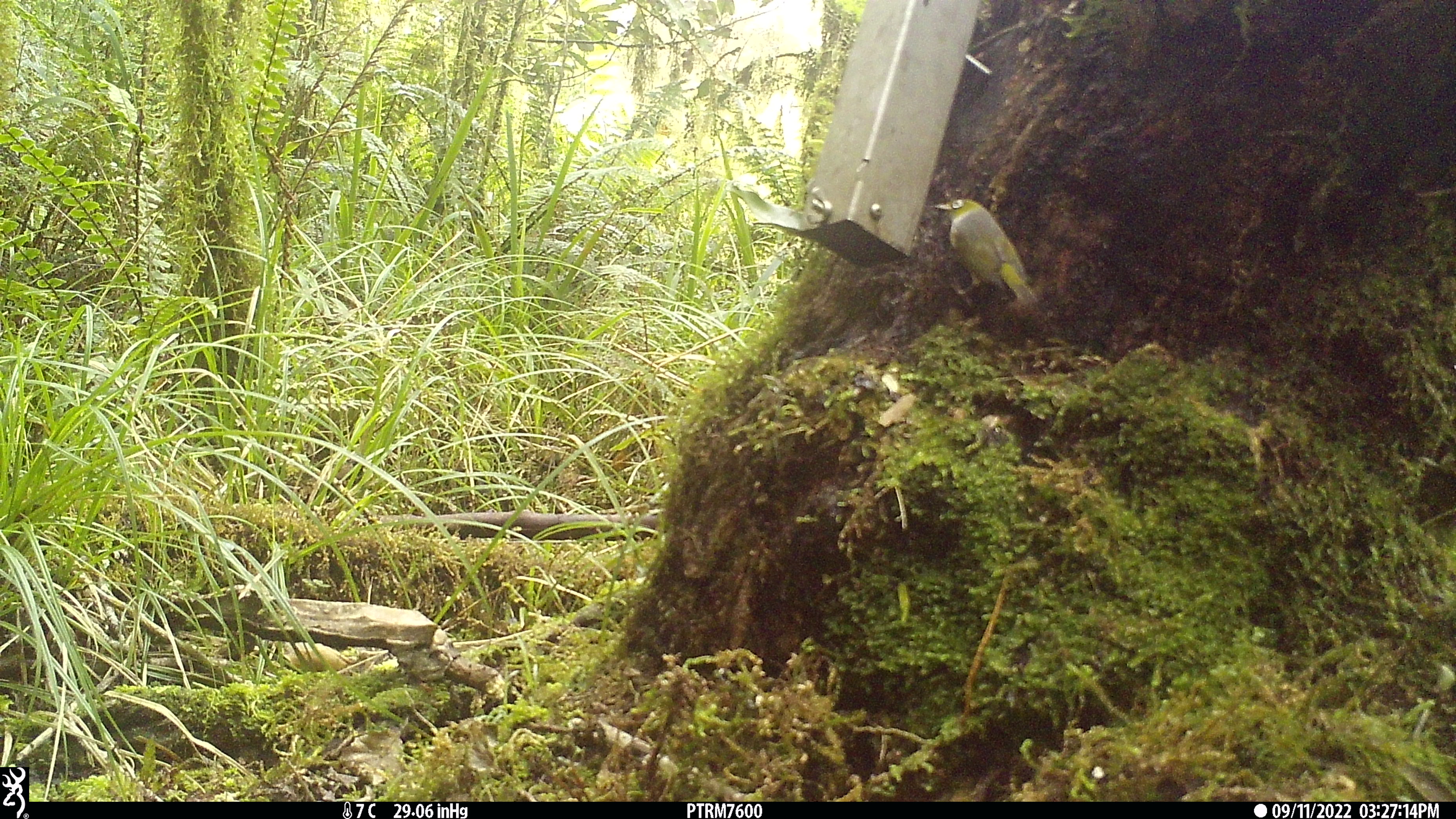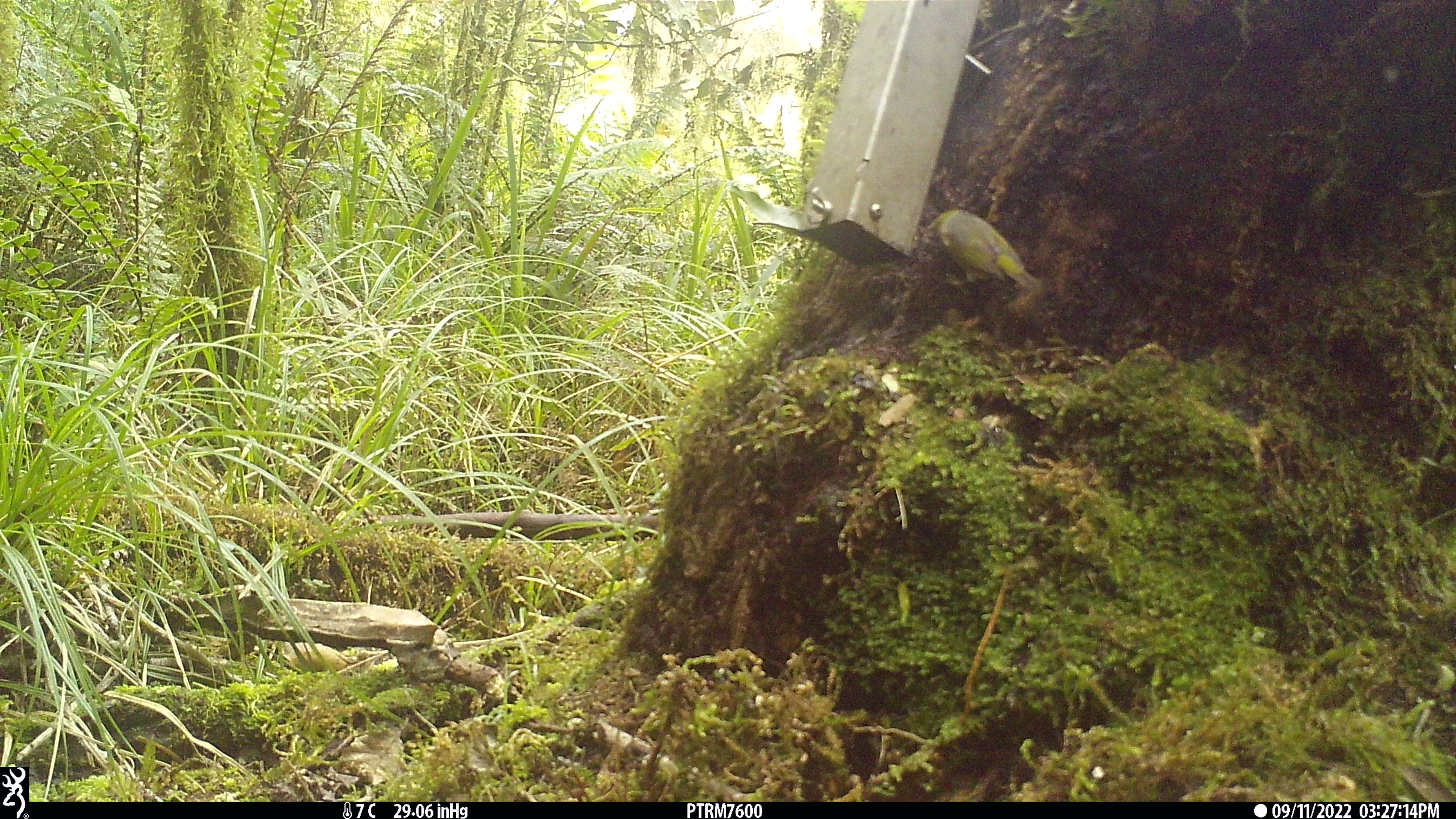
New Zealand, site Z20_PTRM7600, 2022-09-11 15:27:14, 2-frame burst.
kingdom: Animalia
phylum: Chordata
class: Aves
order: Passeriformes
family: Zosteropidae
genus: Zosterops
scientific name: Zosterops lateralis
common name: silvereye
Silvereye (Zosterops lateralis).